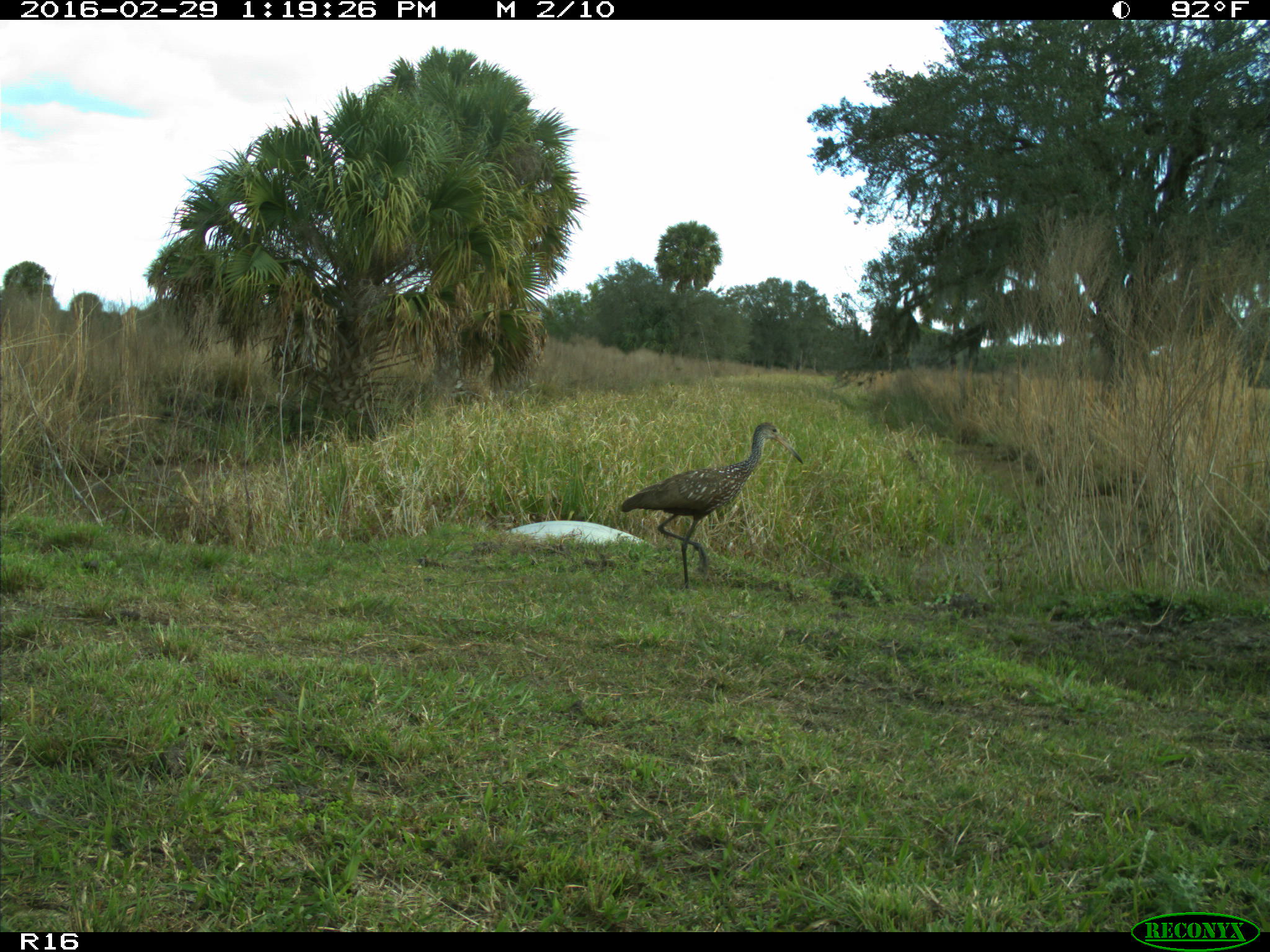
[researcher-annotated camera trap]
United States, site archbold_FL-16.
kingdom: Animalia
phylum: Chordata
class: Aves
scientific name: Aves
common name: birds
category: unidentified bird